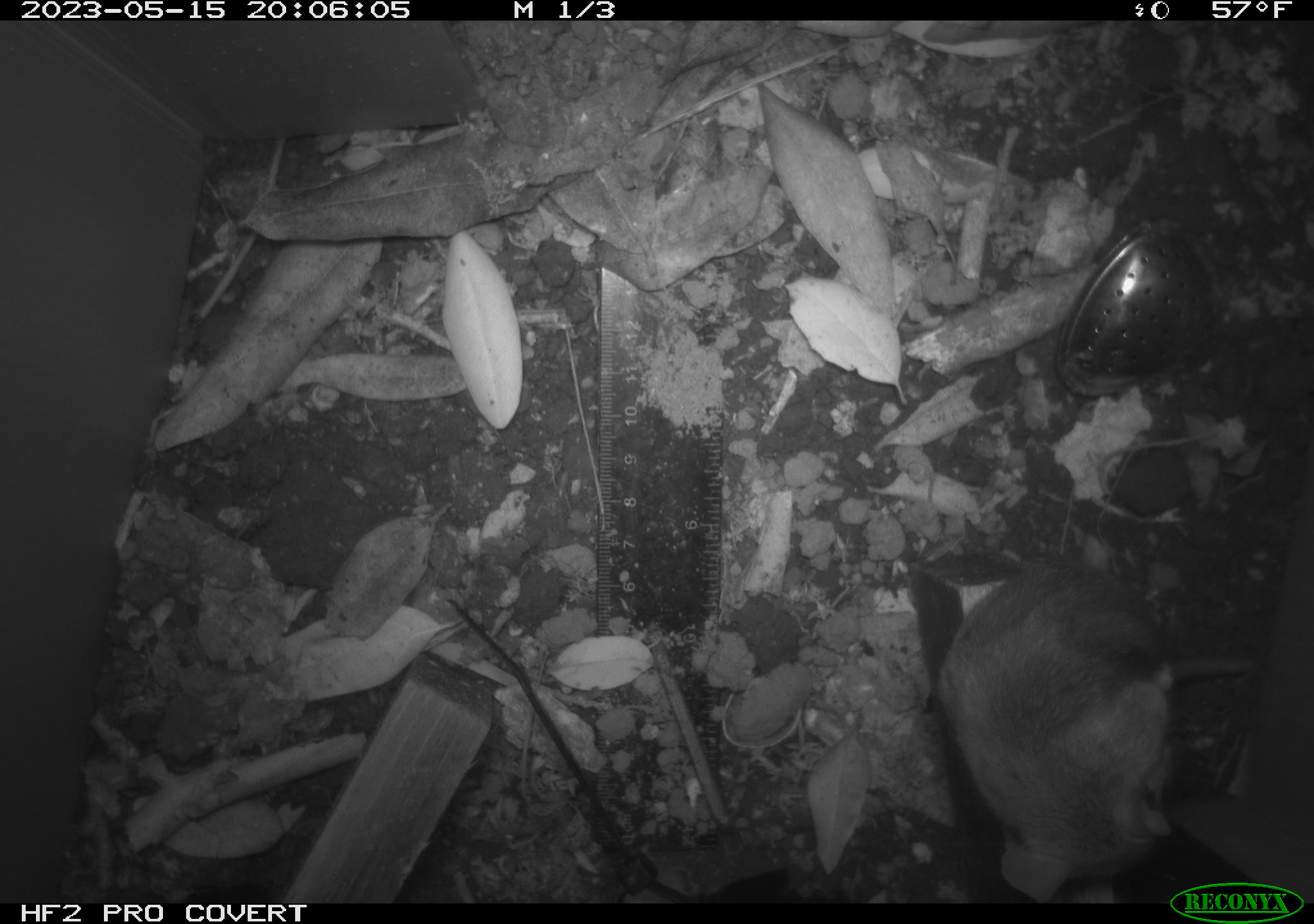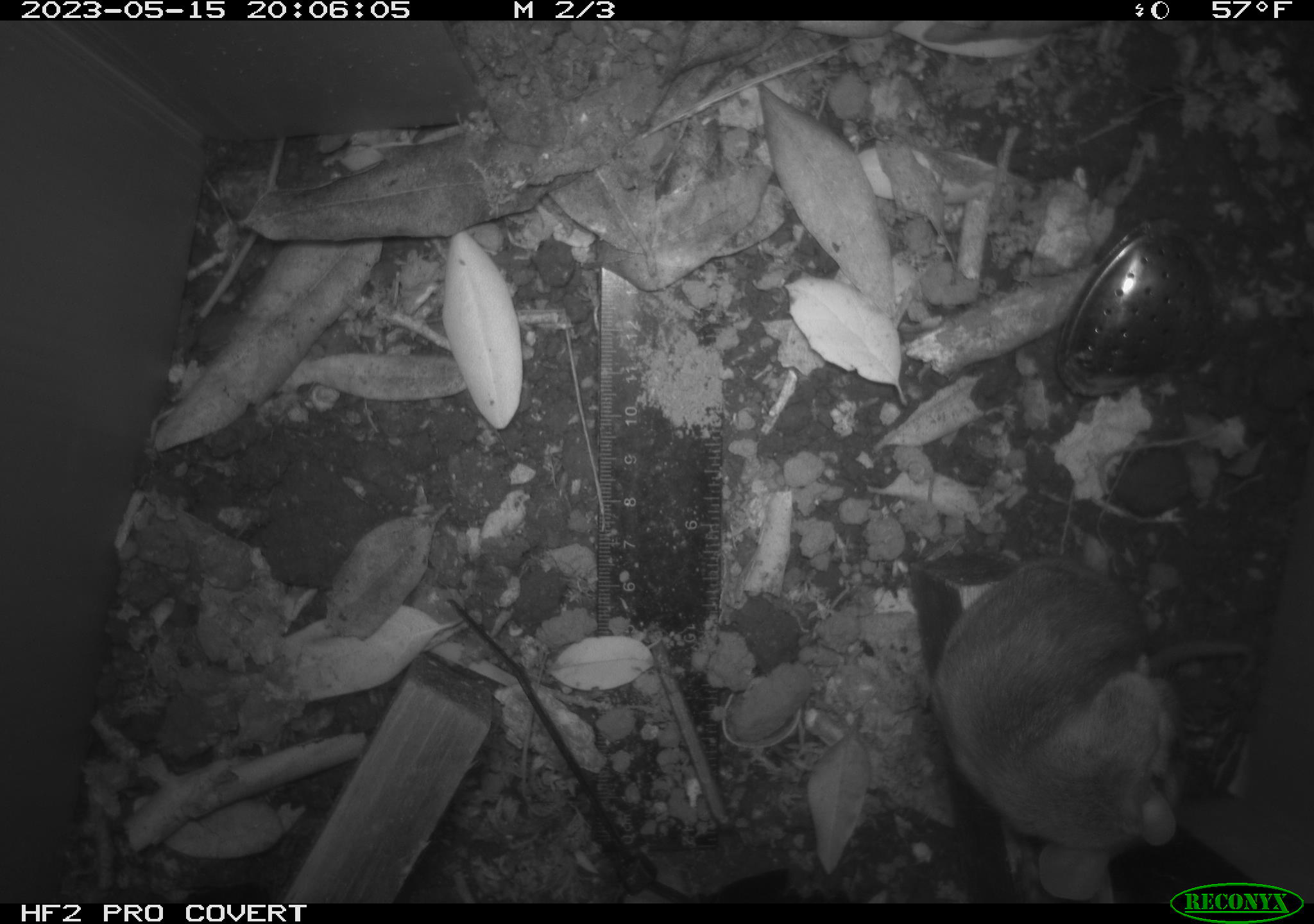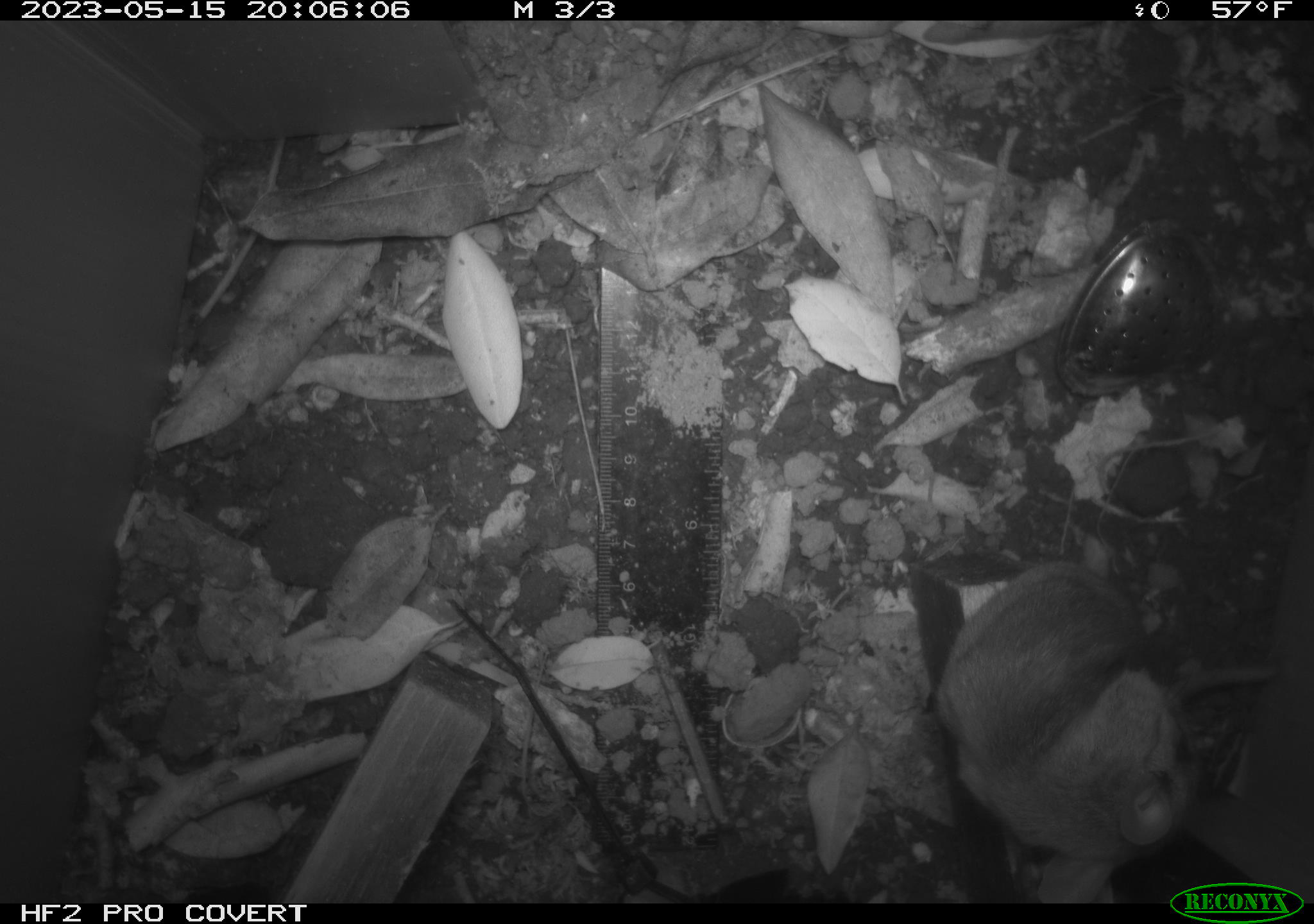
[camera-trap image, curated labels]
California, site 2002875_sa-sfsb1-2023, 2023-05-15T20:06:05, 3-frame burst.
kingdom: Animalia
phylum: Chordata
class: Mammalia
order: Rodentia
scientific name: Rodentia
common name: mouse species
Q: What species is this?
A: Mouse species (Rodentia).